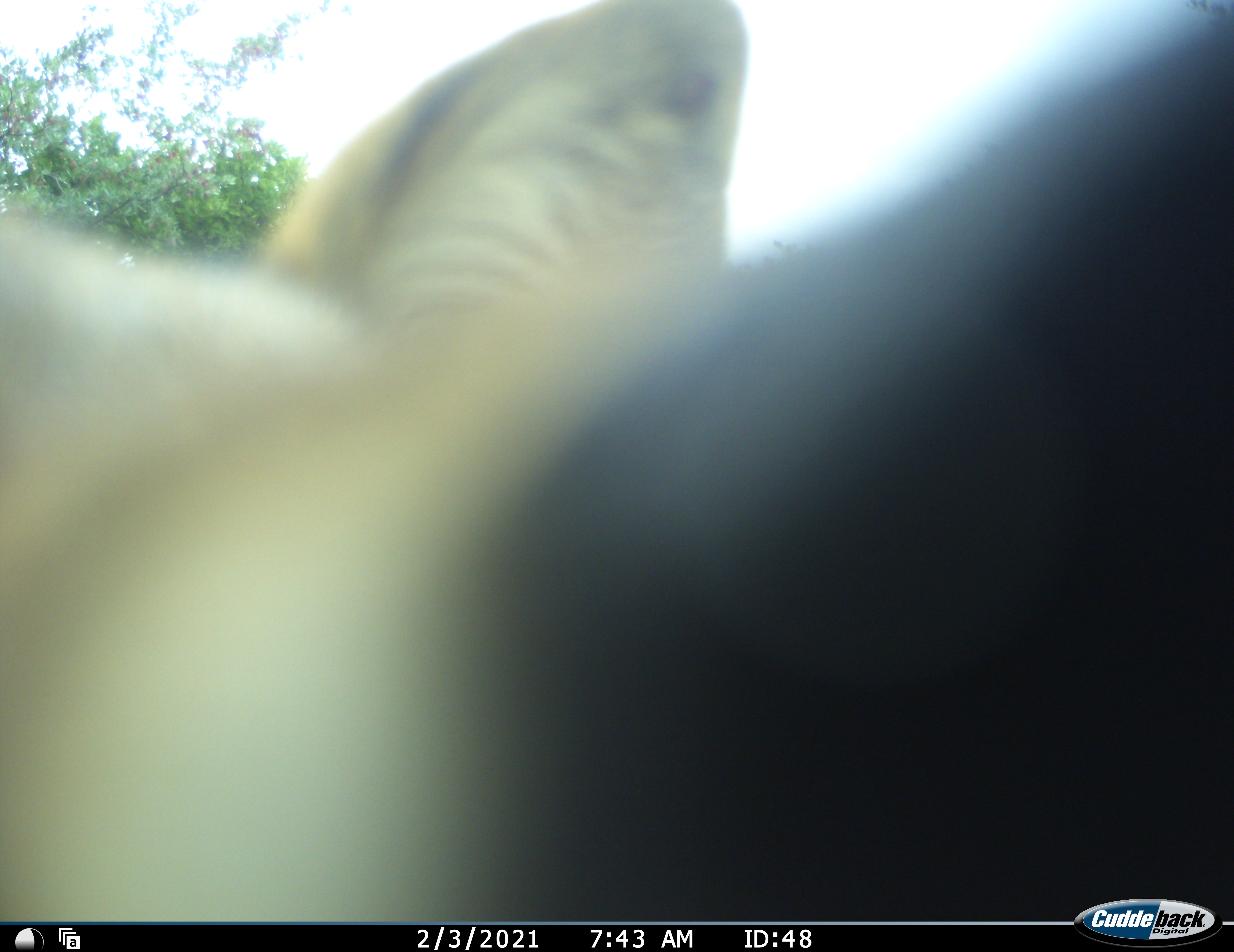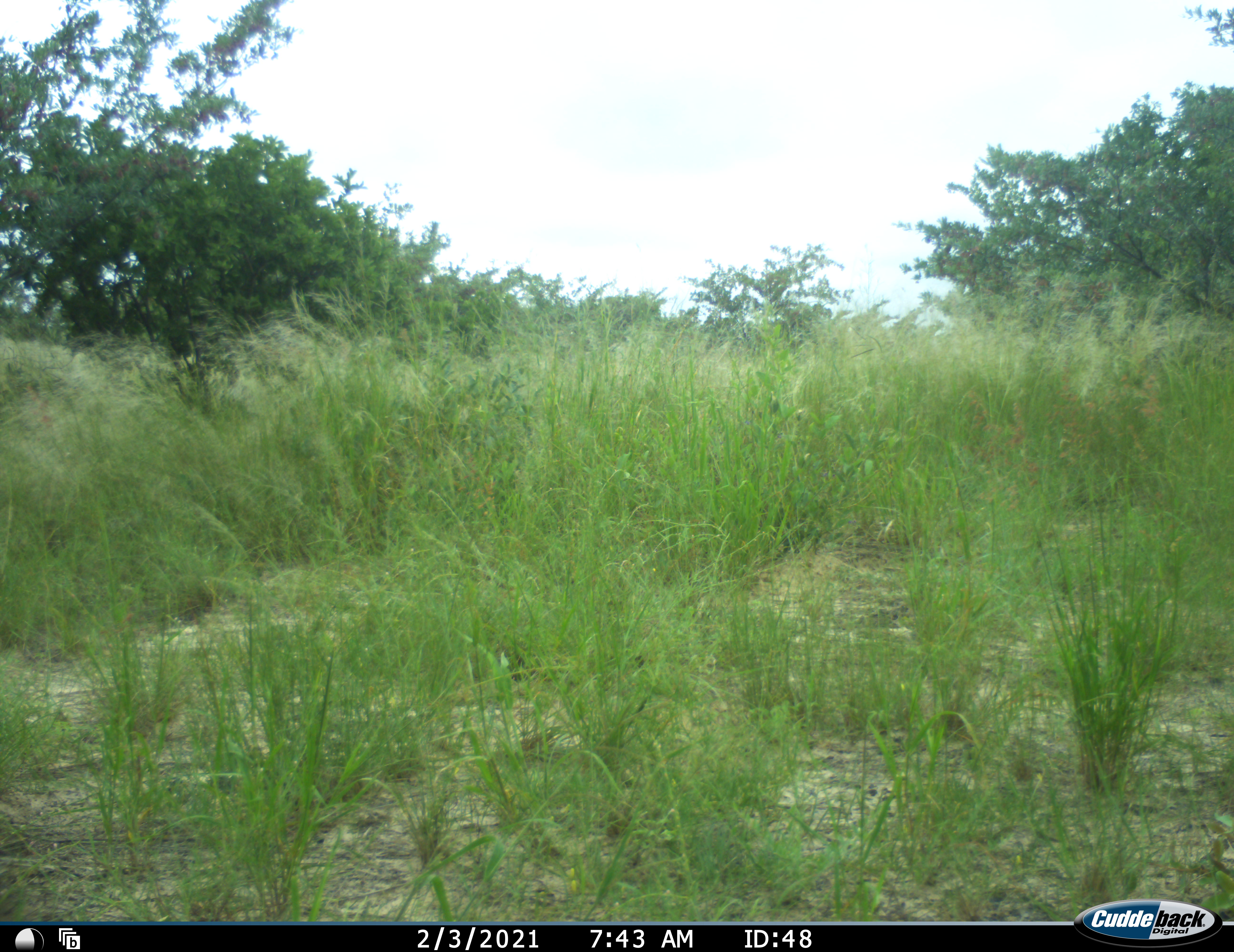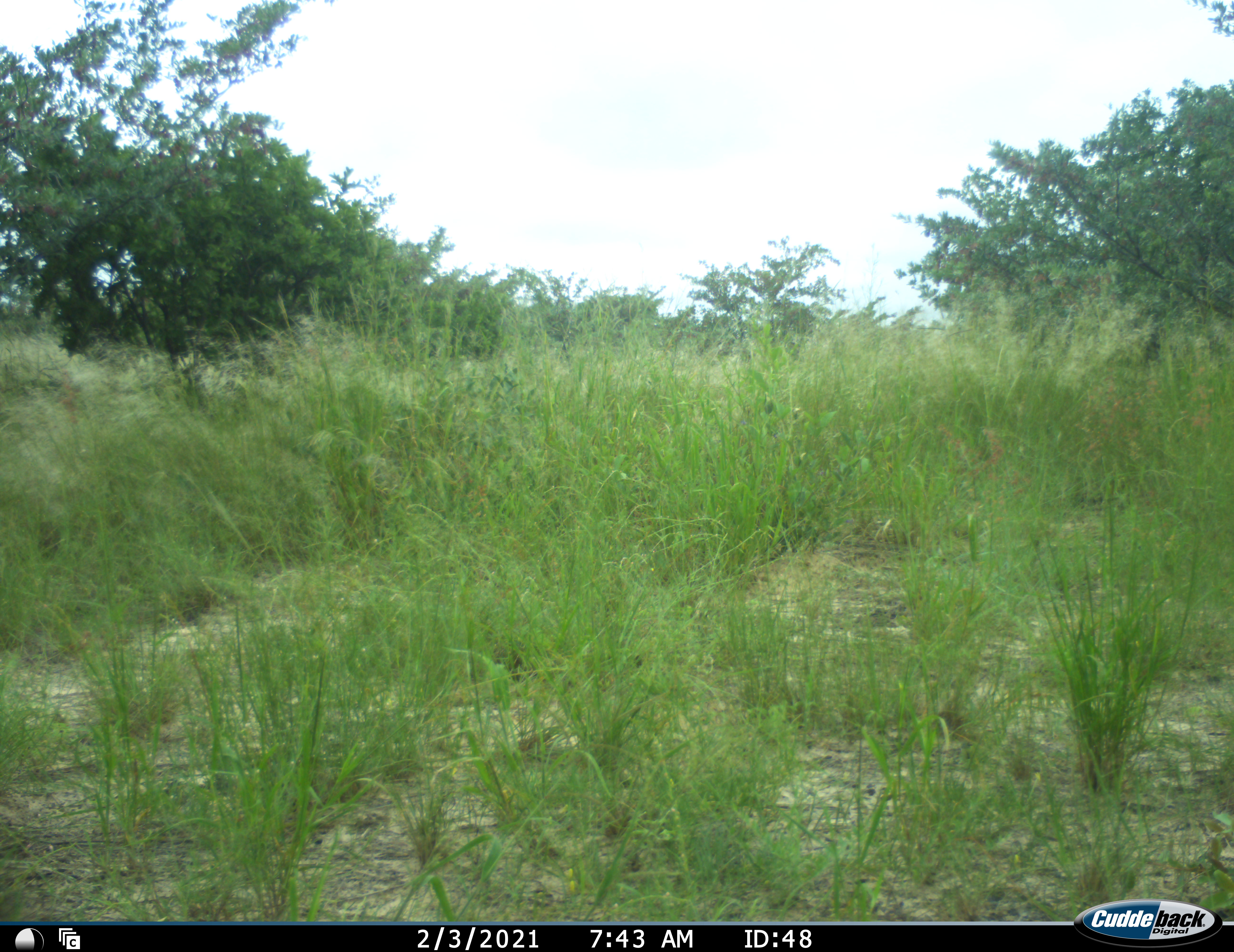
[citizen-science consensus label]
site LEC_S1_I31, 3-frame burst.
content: unidentified animal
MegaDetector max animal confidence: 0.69